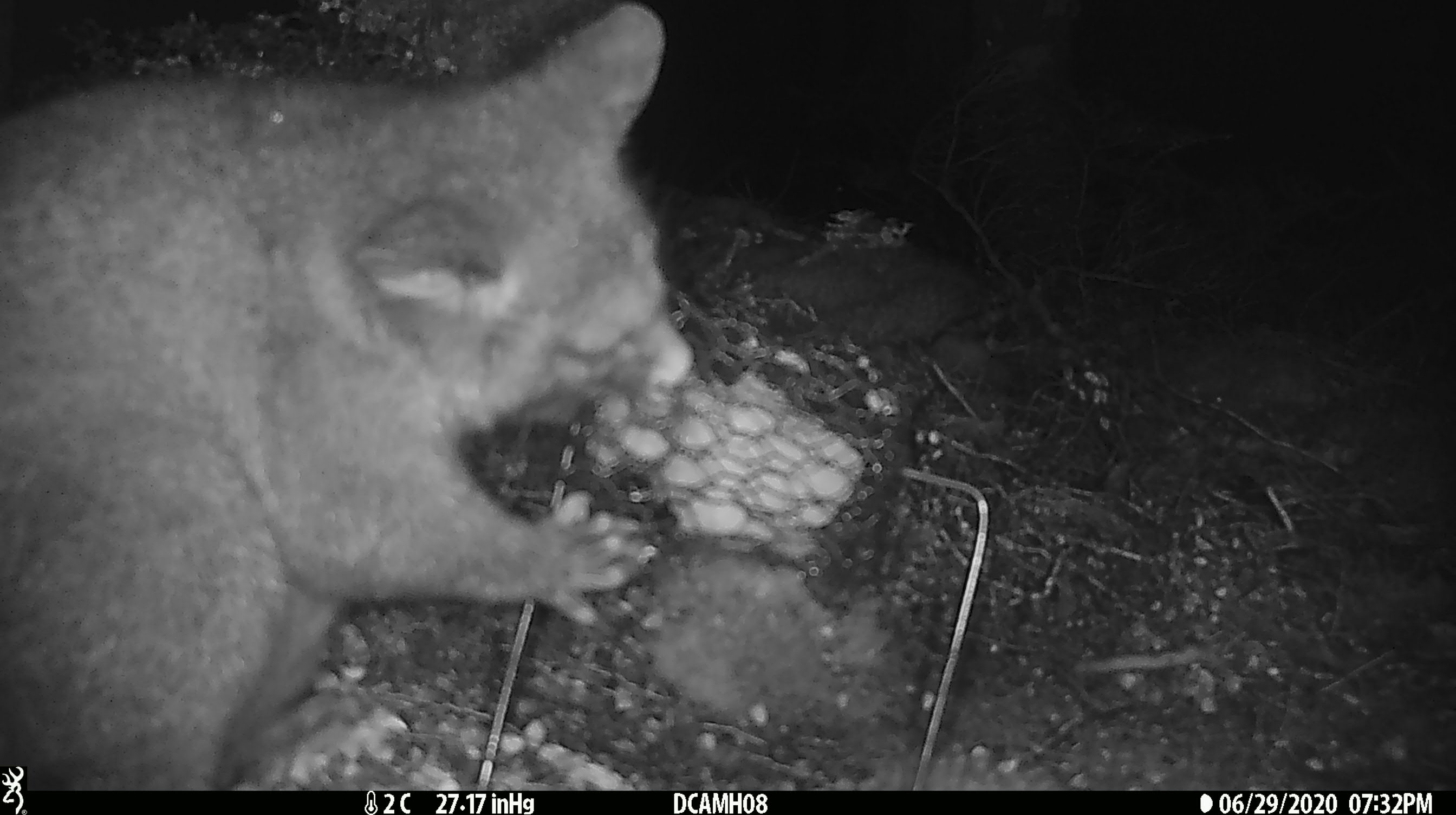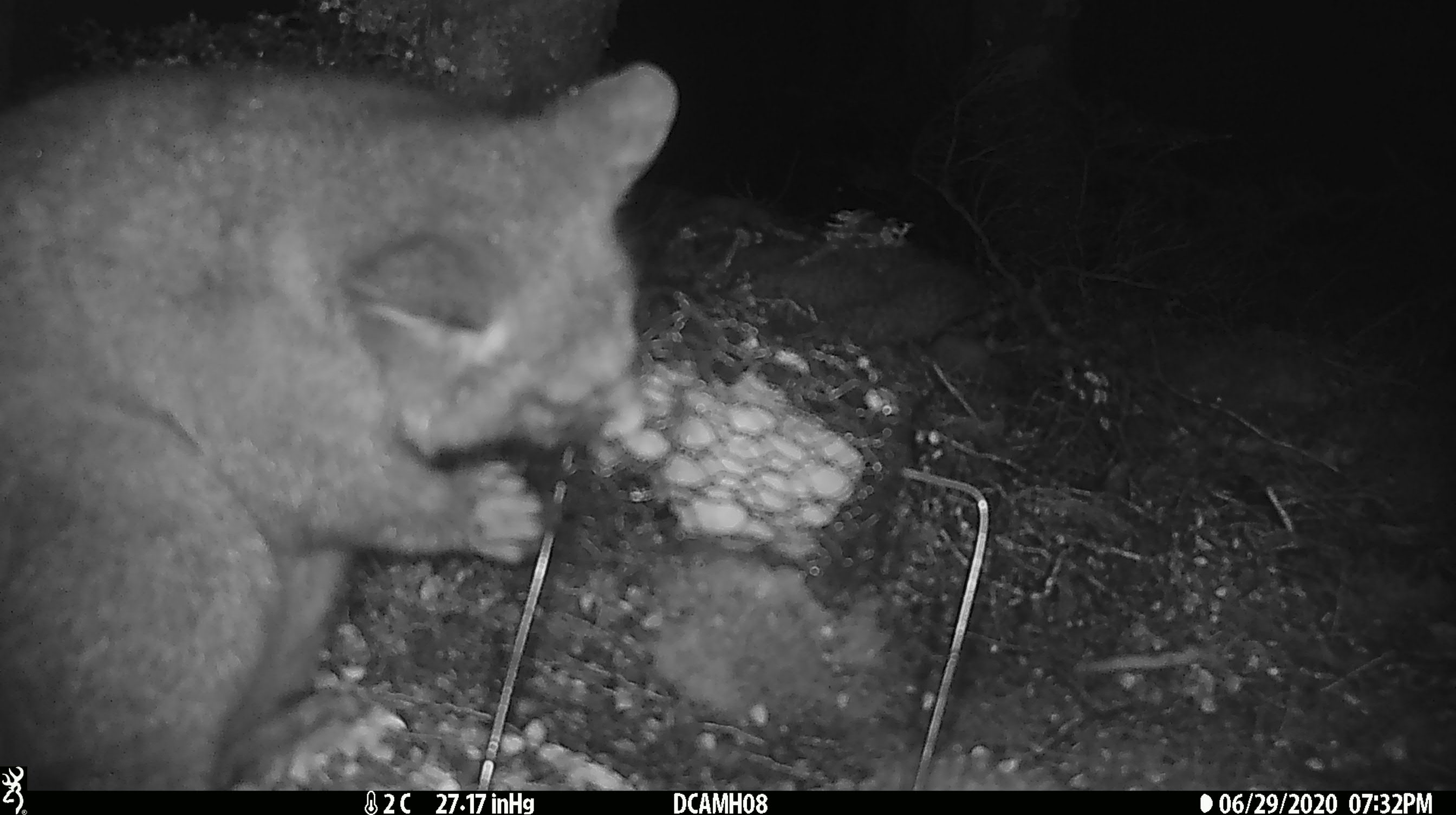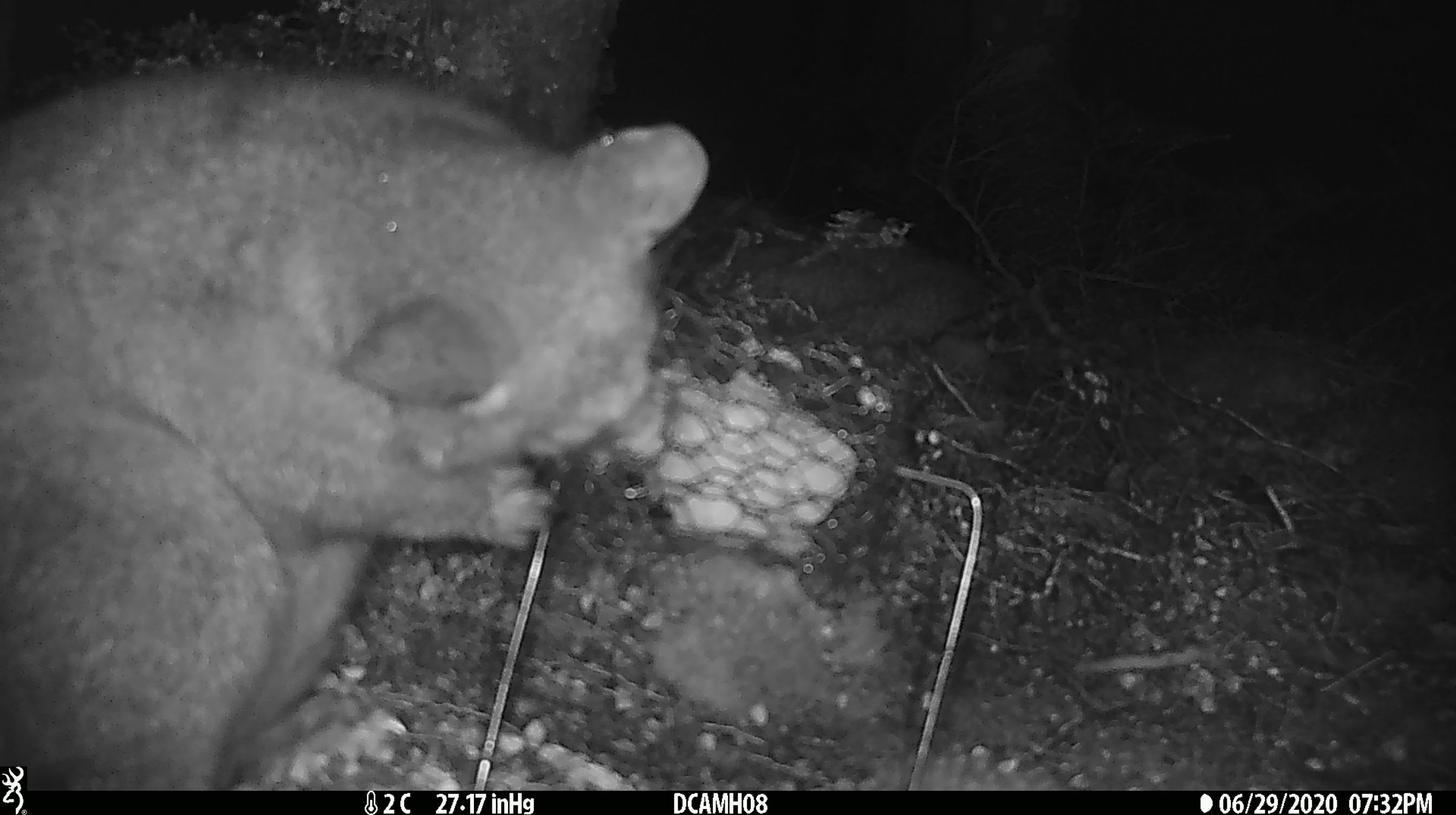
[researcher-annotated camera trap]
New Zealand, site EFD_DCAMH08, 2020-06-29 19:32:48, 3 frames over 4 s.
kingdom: Animalia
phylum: Chordata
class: Mammalia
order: Diprotodontia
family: Phalangeridae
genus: Trichosurus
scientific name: Trichosurus vulpecula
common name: common brushtail possum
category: possum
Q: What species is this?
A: Possum (common brushtail possum) (Trichosurus vulpecula).